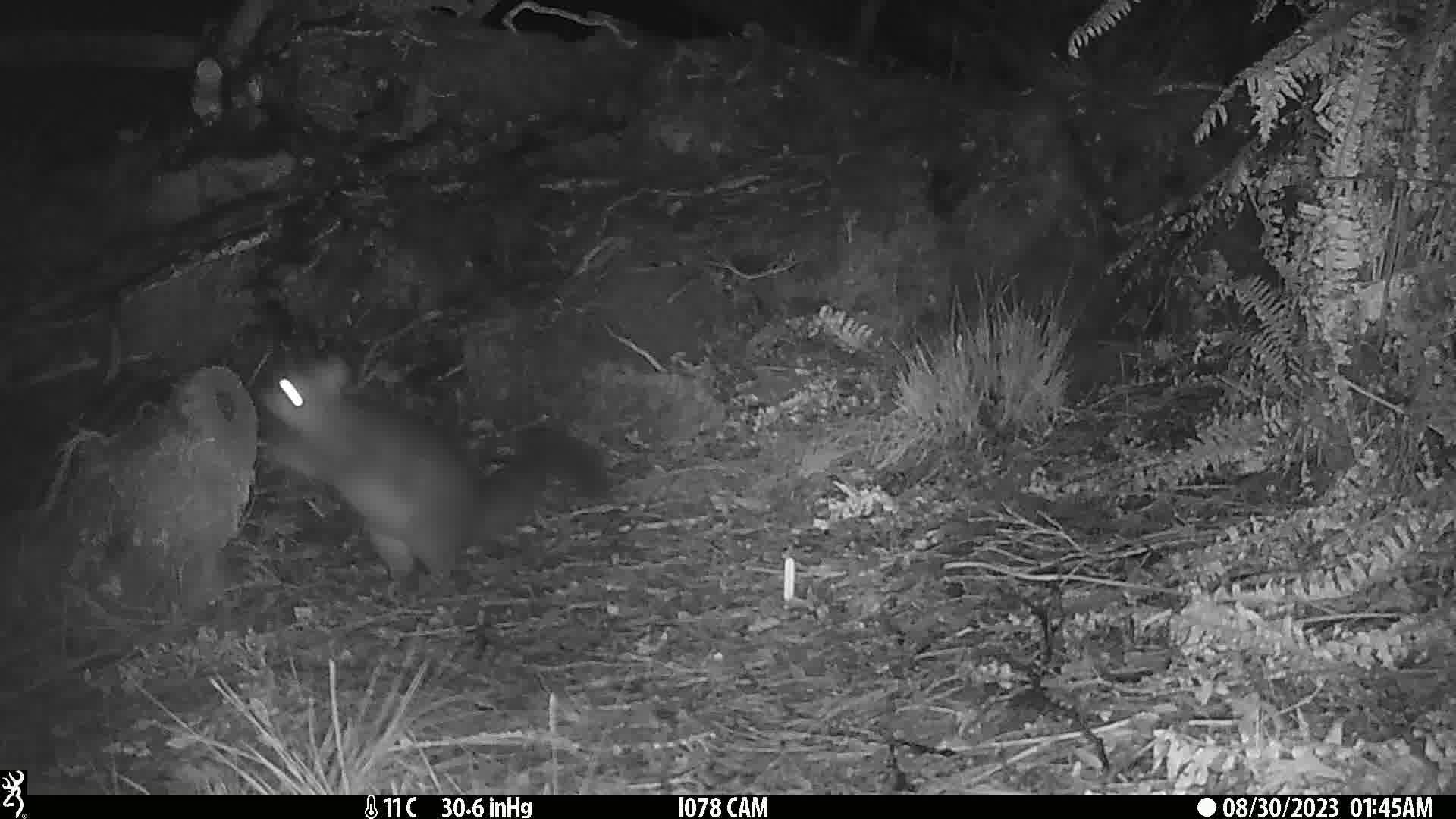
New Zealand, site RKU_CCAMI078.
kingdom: Animalia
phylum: Chordata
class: Mammalia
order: Diprotodontia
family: Phalangeridae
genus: Trichosurus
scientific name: Trichosurus vulpecula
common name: common brushtail possum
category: possum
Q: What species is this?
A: Possum (common brushtail possum) (Trichosurus vulpecula).